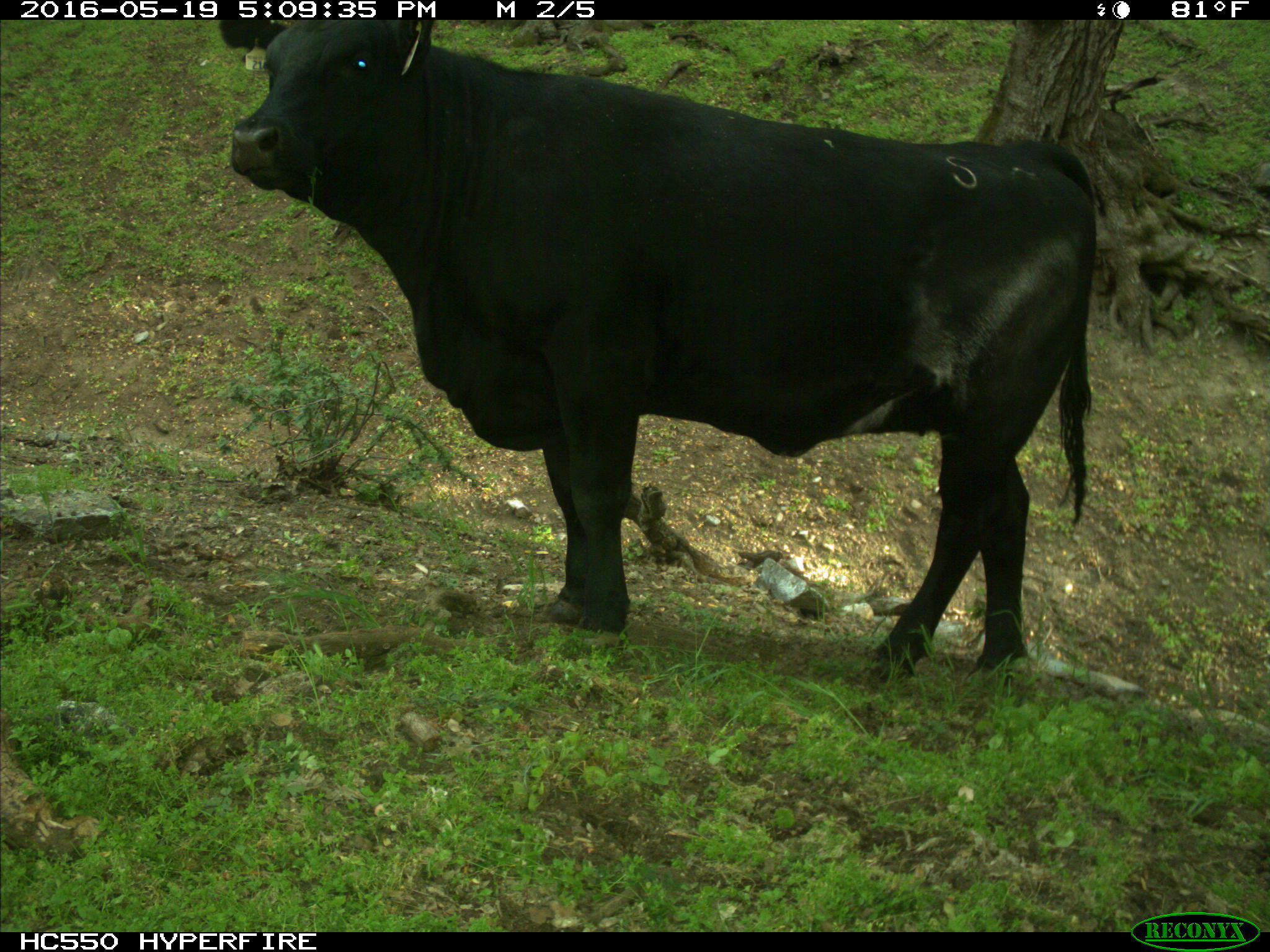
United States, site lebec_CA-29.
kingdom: Animalia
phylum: Chordata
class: Mammalia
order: Artiodactyla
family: Bovidae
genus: Bos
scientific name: Bos taurus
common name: domestic cow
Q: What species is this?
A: Bos taurus (domestic cow).